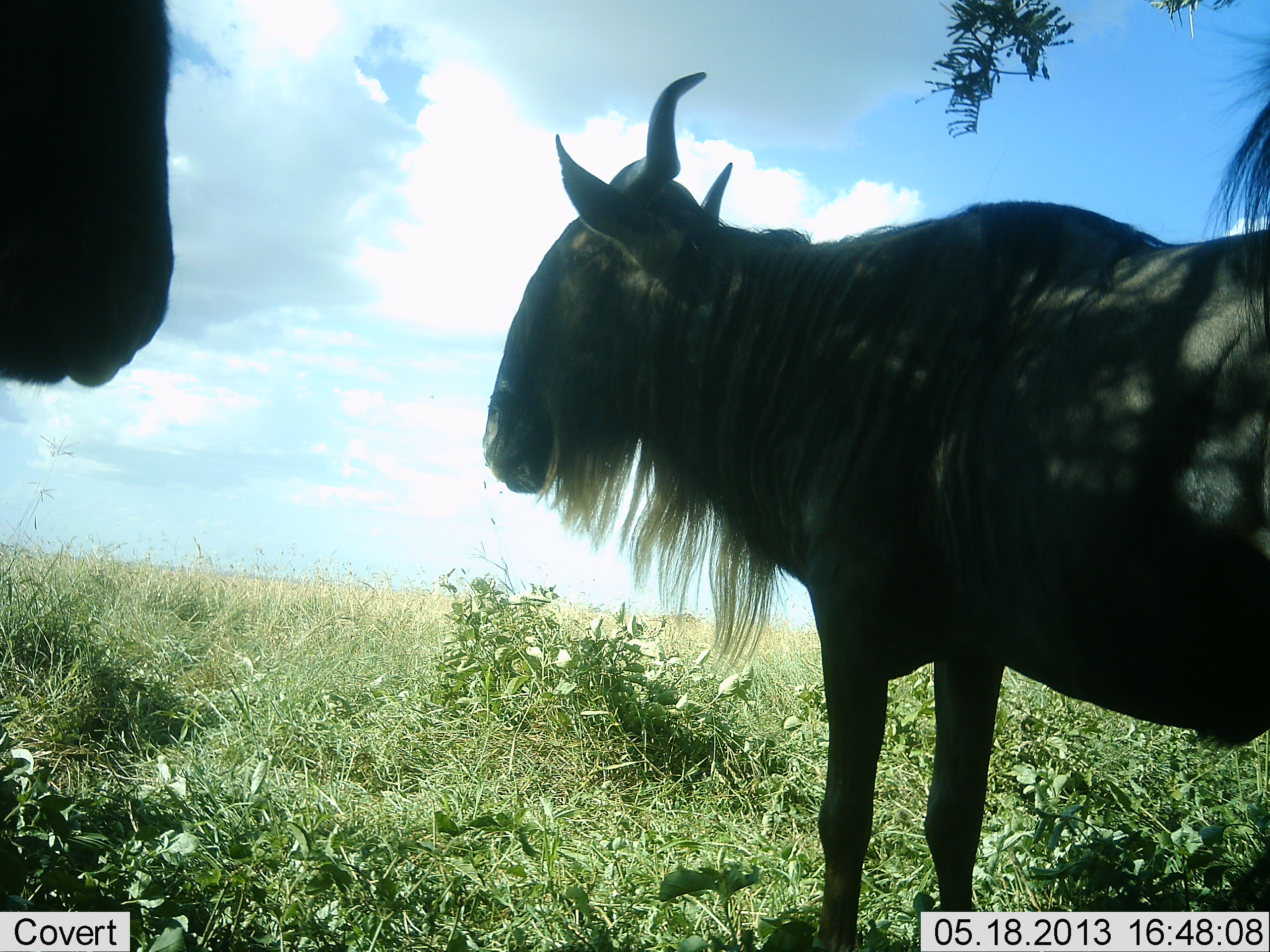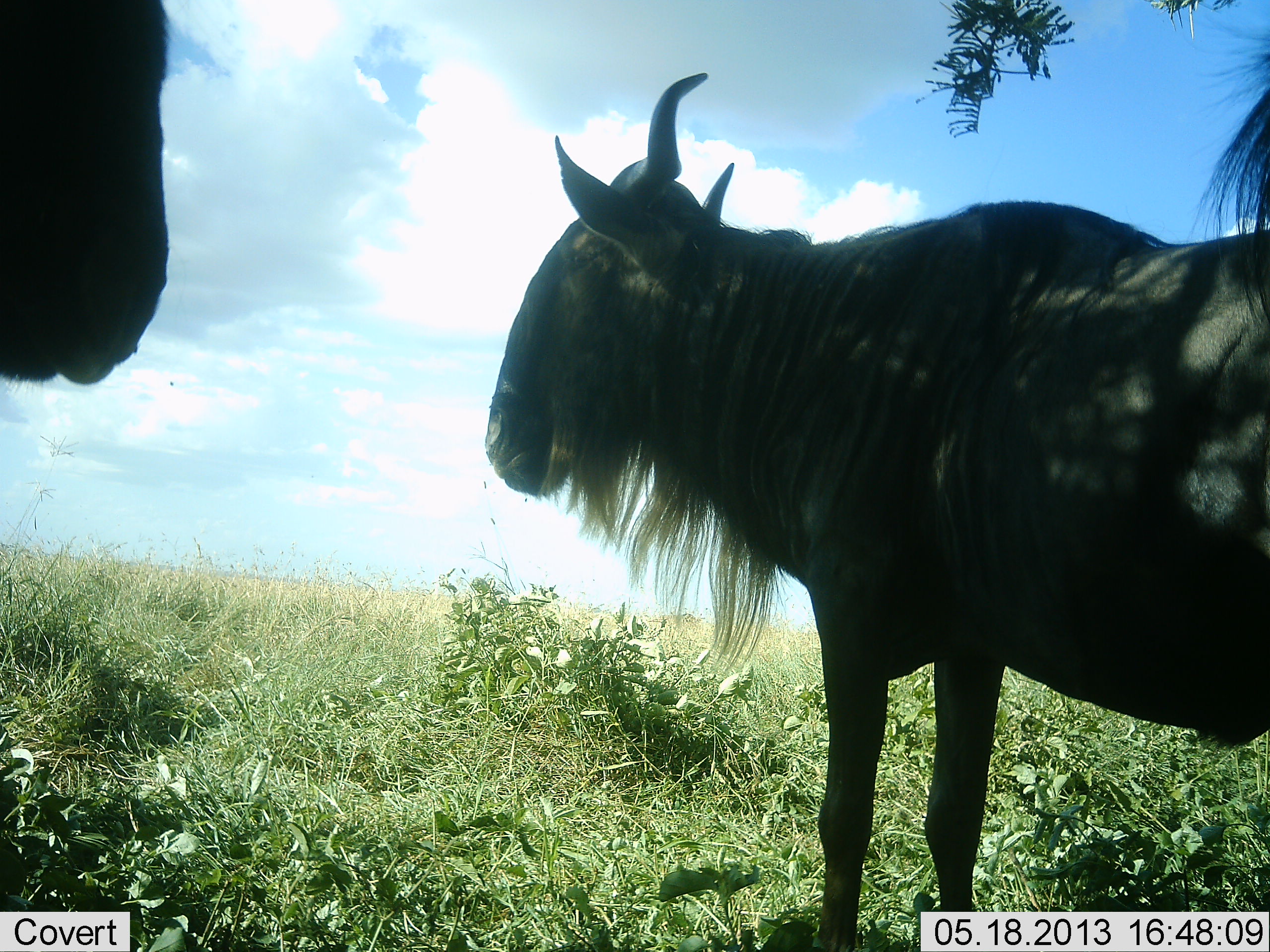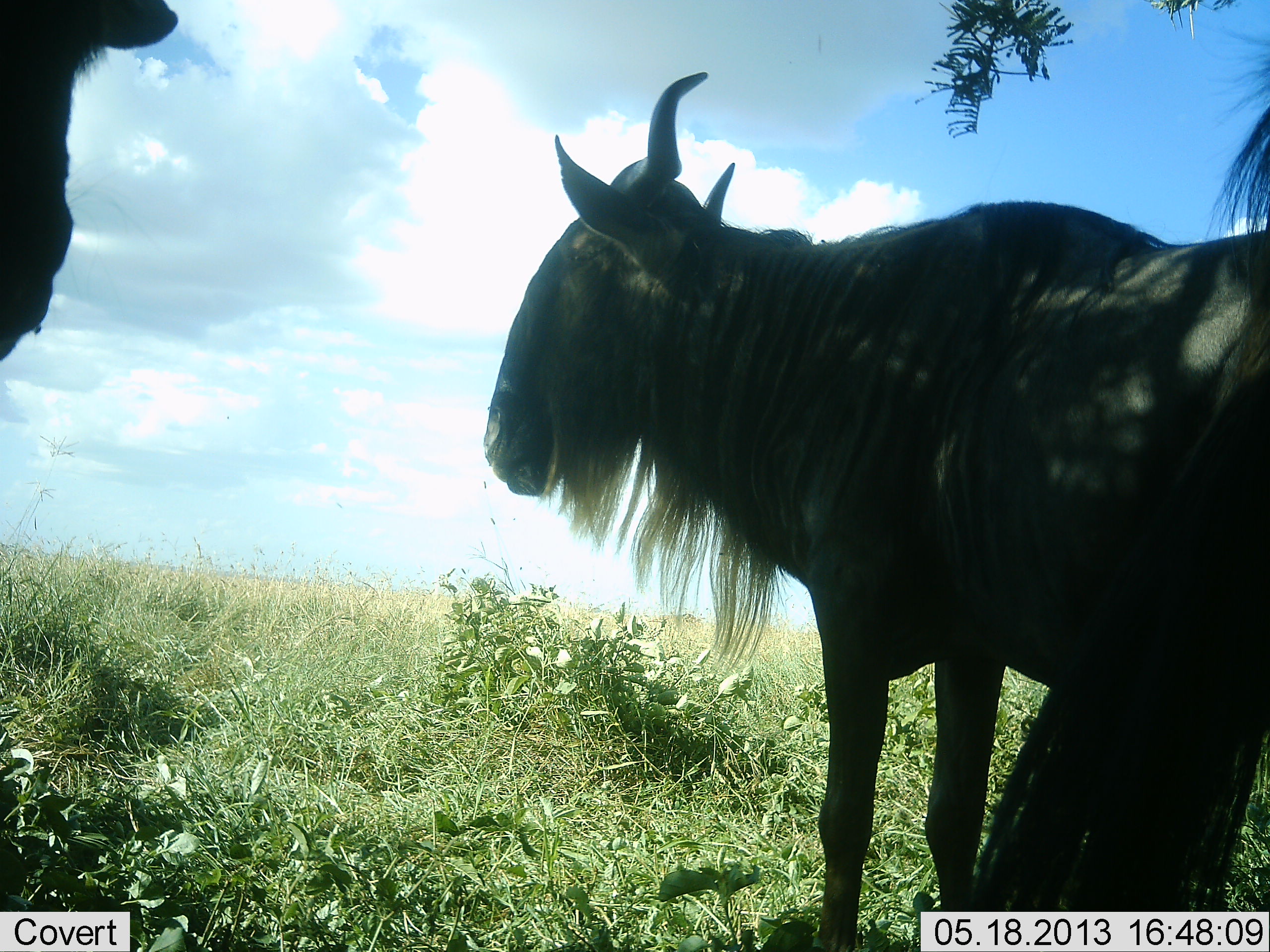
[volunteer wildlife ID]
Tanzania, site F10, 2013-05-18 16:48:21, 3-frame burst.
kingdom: Animalia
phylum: Chordata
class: Mammalia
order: Artiodactyla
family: Bovidae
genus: Connochaetes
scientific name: Connochaetes taurinus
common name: blue wildebeest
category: wildebeest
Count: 3.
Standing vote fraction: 90%.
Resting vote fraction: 10%.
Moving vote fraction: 10%.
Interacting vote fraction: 0%.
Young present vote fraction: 0%.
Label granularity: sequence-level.